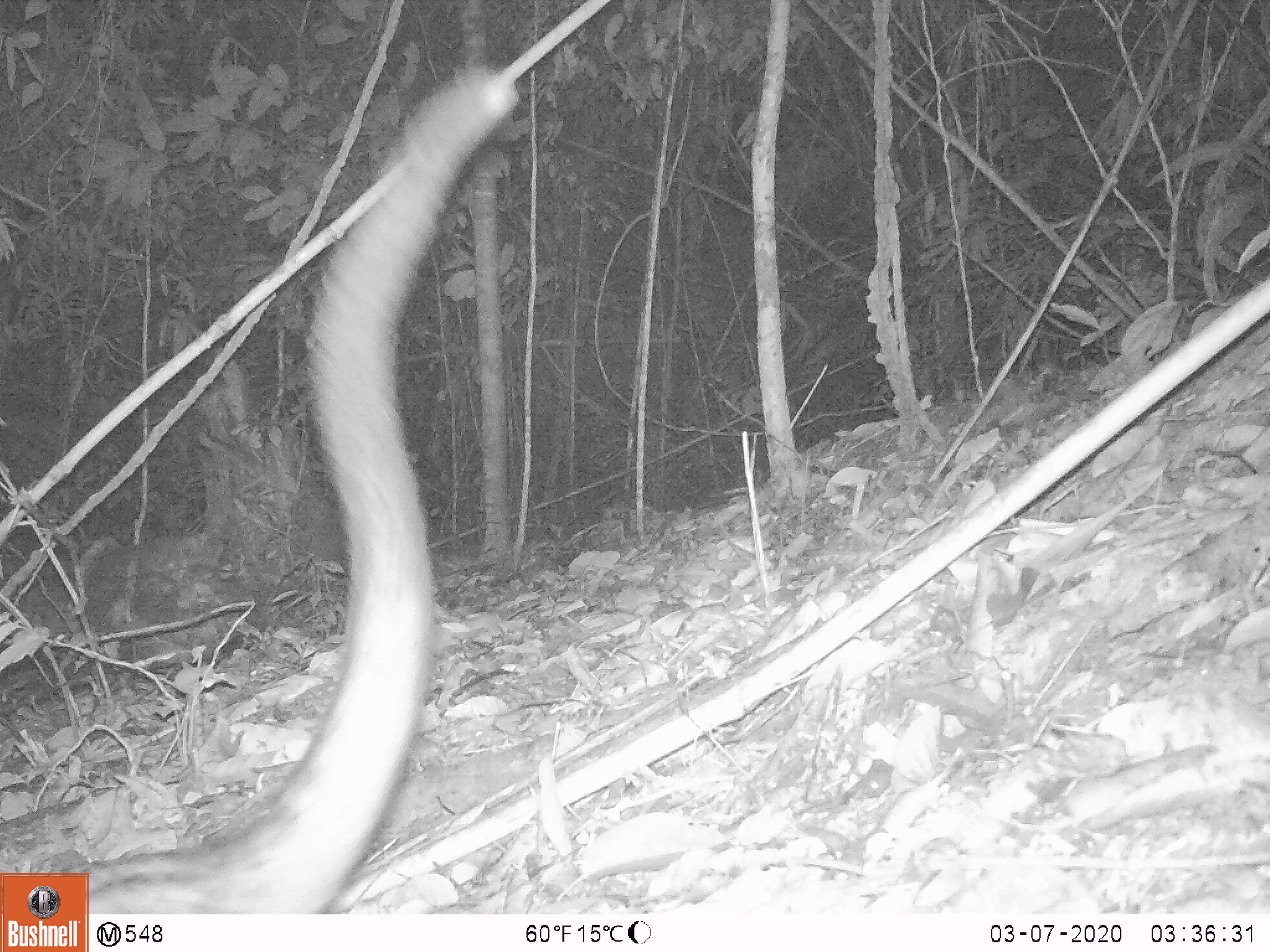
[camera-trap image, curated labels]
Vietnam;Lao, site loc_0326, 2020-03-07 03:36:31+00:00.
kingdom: Animalia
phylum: Chordata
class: Mammalia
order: Carnivora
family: Viverridae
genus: Paradoxurus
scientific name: Paradoxurus hermaphroditus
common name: common palm civet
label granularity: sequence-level